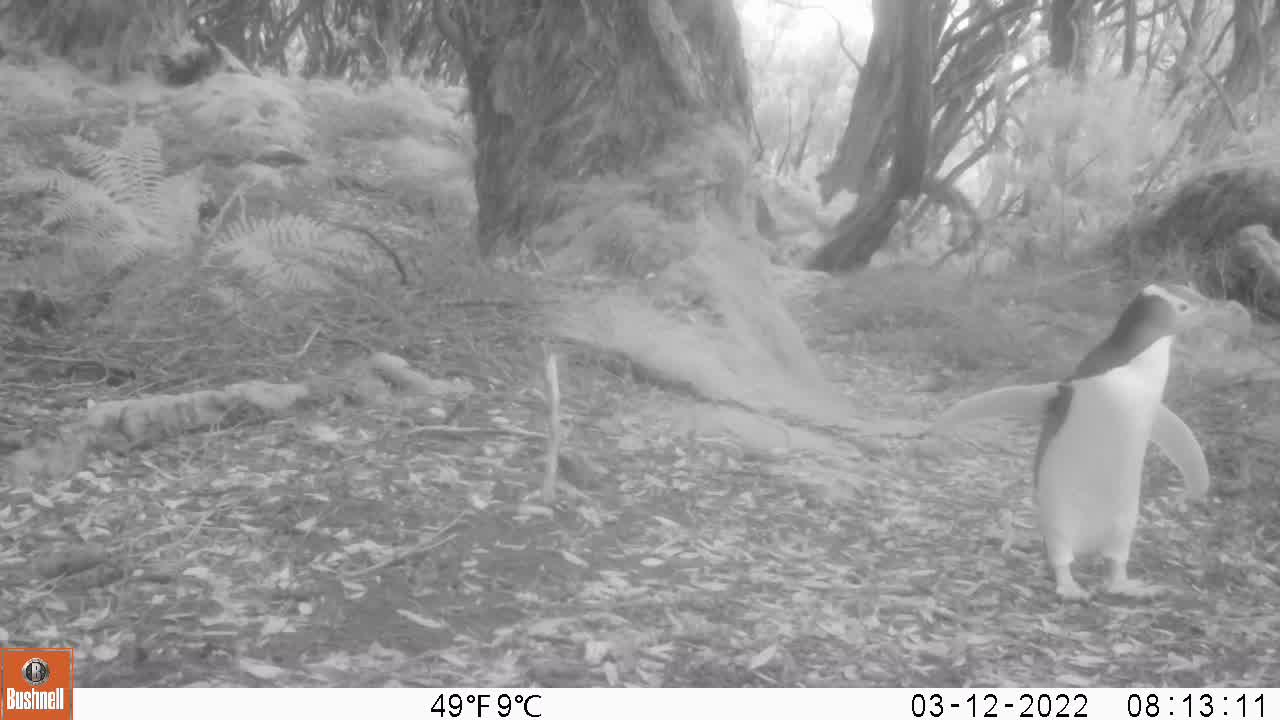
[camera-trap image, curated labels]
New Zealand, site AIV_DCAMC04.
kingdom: Animalia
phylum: Chordata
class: Aves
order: Sphenisciformes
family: Spheniscidae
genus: Megadyptes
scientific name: Megadyptes antipodes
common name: yellow-eyed penguin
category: yellow eyed penguin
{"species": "yellow eyed penguin (yellow-eyed penguin) (Megadyptes antipodes)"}